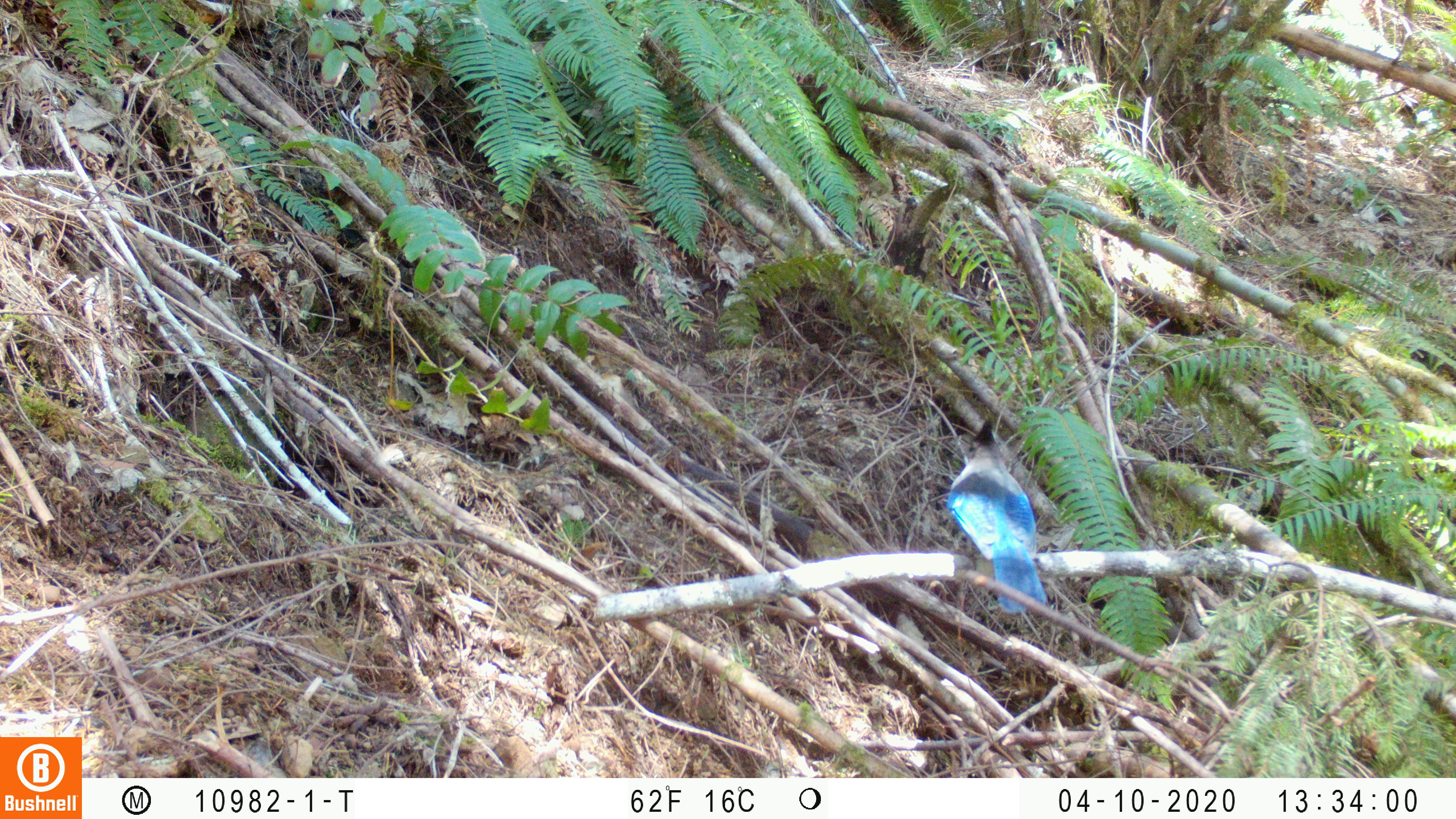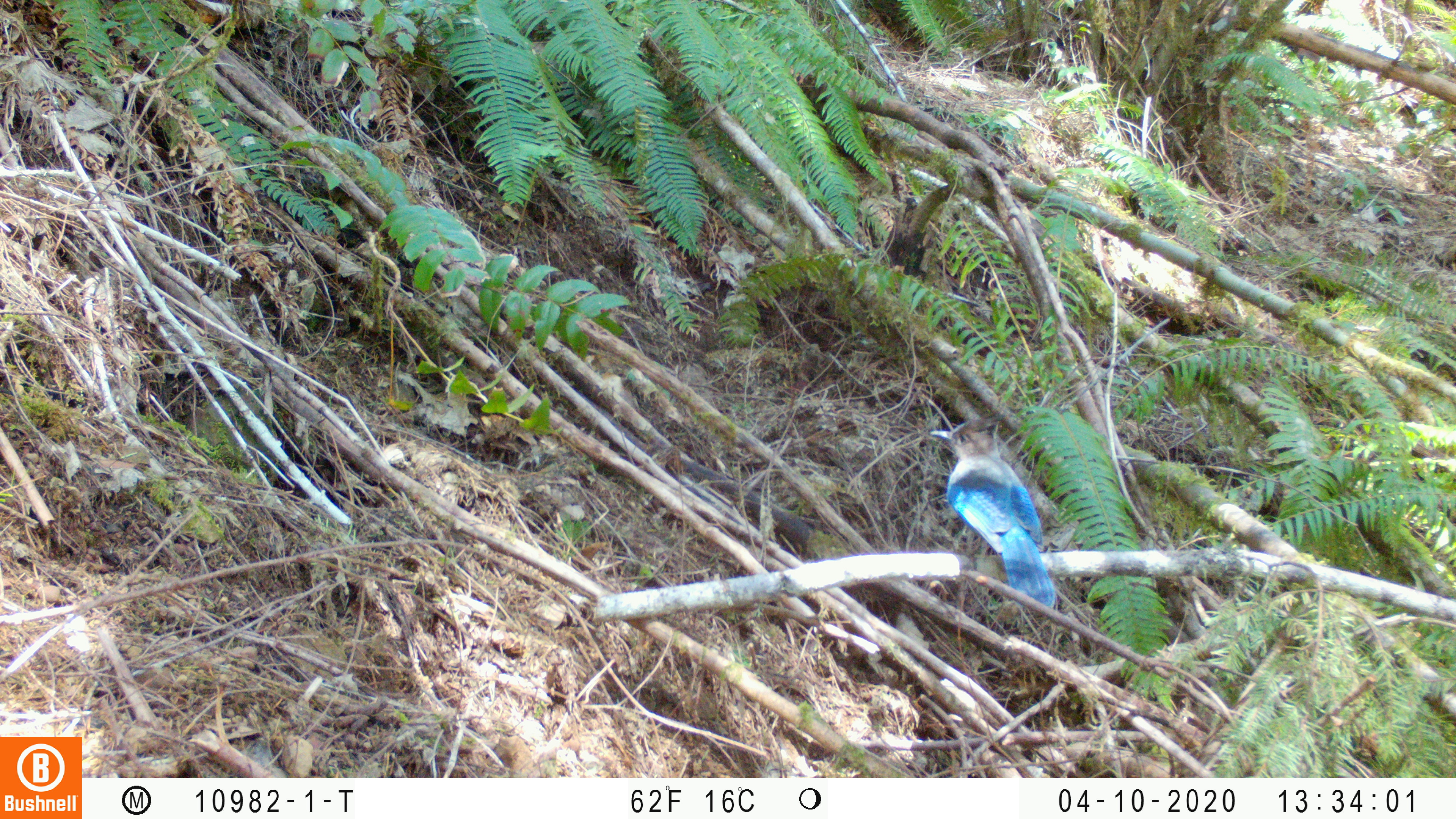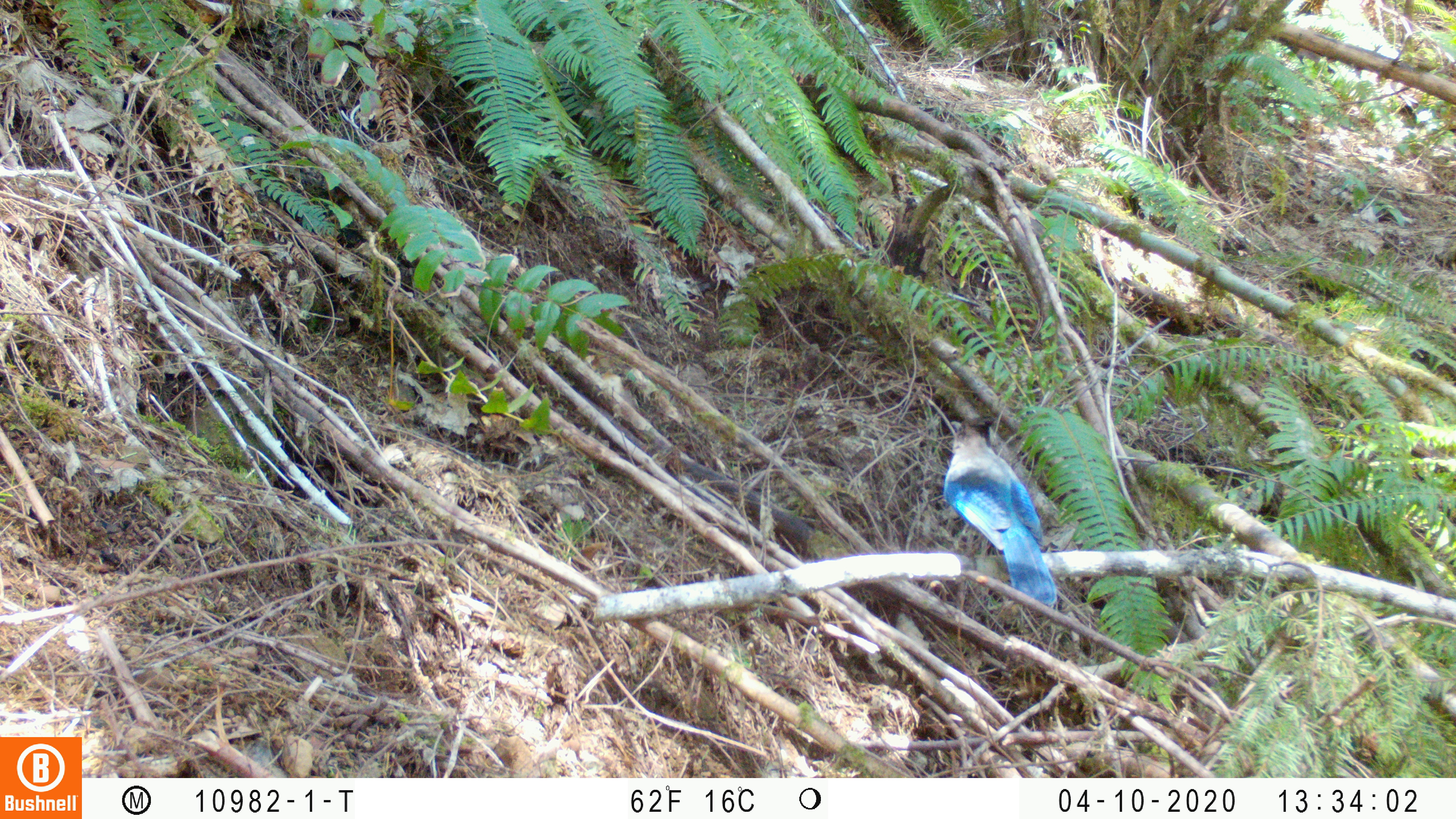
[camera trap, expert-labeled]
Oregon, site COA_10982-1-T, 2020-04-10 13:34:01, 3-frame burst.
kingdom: Animalia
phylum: Chordata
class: Aves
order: Passeriformes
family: Corvidae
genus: Cyanocitta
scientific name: Cyanocitta stelleri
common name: steller's jay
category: stellers jay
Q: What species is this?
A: Stellers jay (steller's jay) (Cyanocitta stelleri).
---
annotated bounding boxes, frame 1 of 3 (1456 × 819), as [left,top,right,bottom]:
stellers jay: [951,414,1049,610]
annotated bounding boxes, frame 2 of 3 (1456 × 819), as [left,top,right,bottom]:
stellers jay: [928,415,1057,608]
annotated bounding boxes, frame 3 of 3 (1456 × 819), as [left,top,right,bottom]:
stellers jay: [945,411,1060,603]